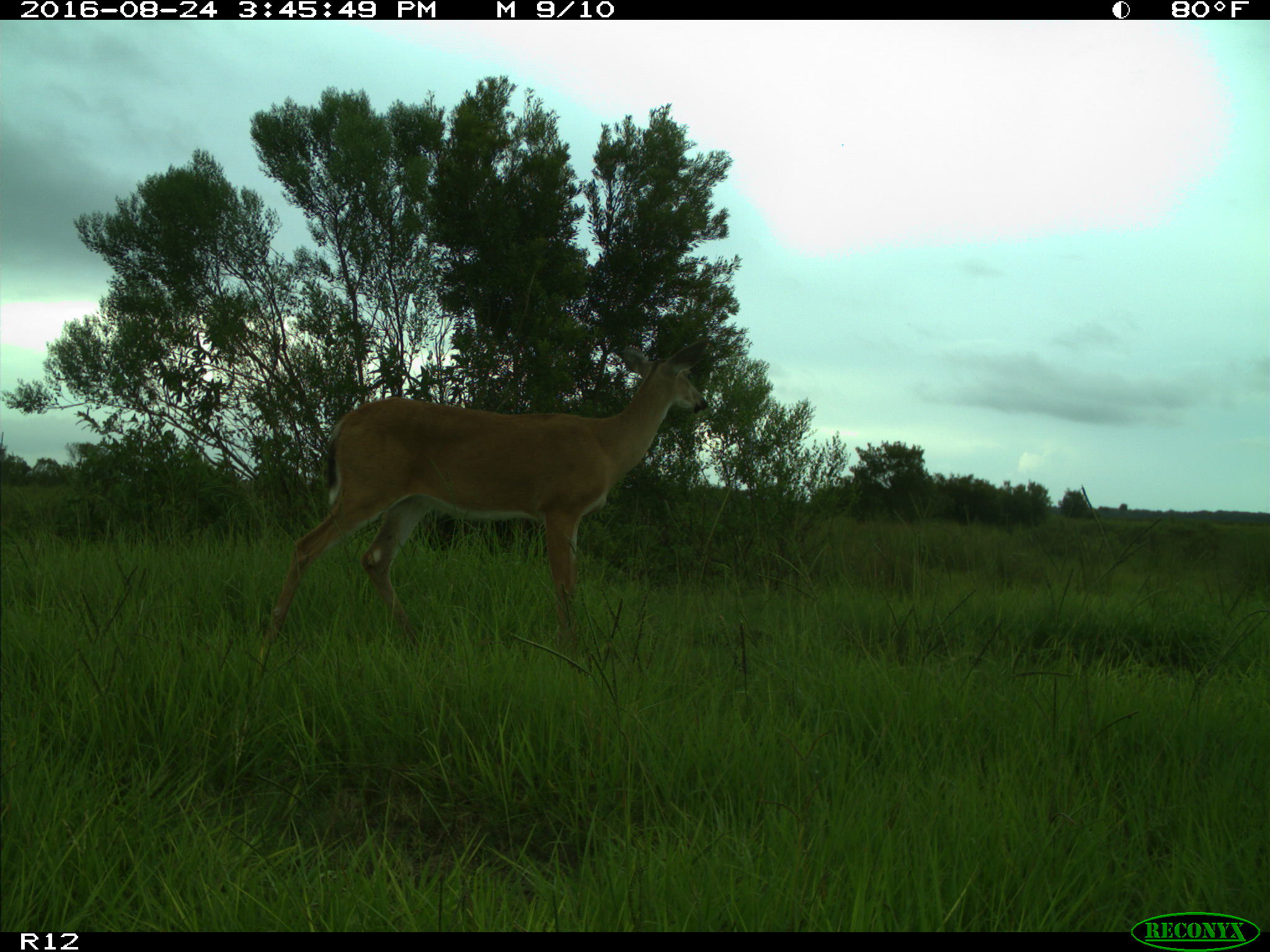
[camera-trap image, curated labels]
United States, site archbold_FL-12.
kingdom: Animalia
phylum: Chordata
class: Mammalia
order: Artiodactyla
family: Cervidae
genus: Odocoileus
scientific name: Odocoileus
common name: deer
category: unidentified deer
Unidentified deer (deer) (Odocoileus).